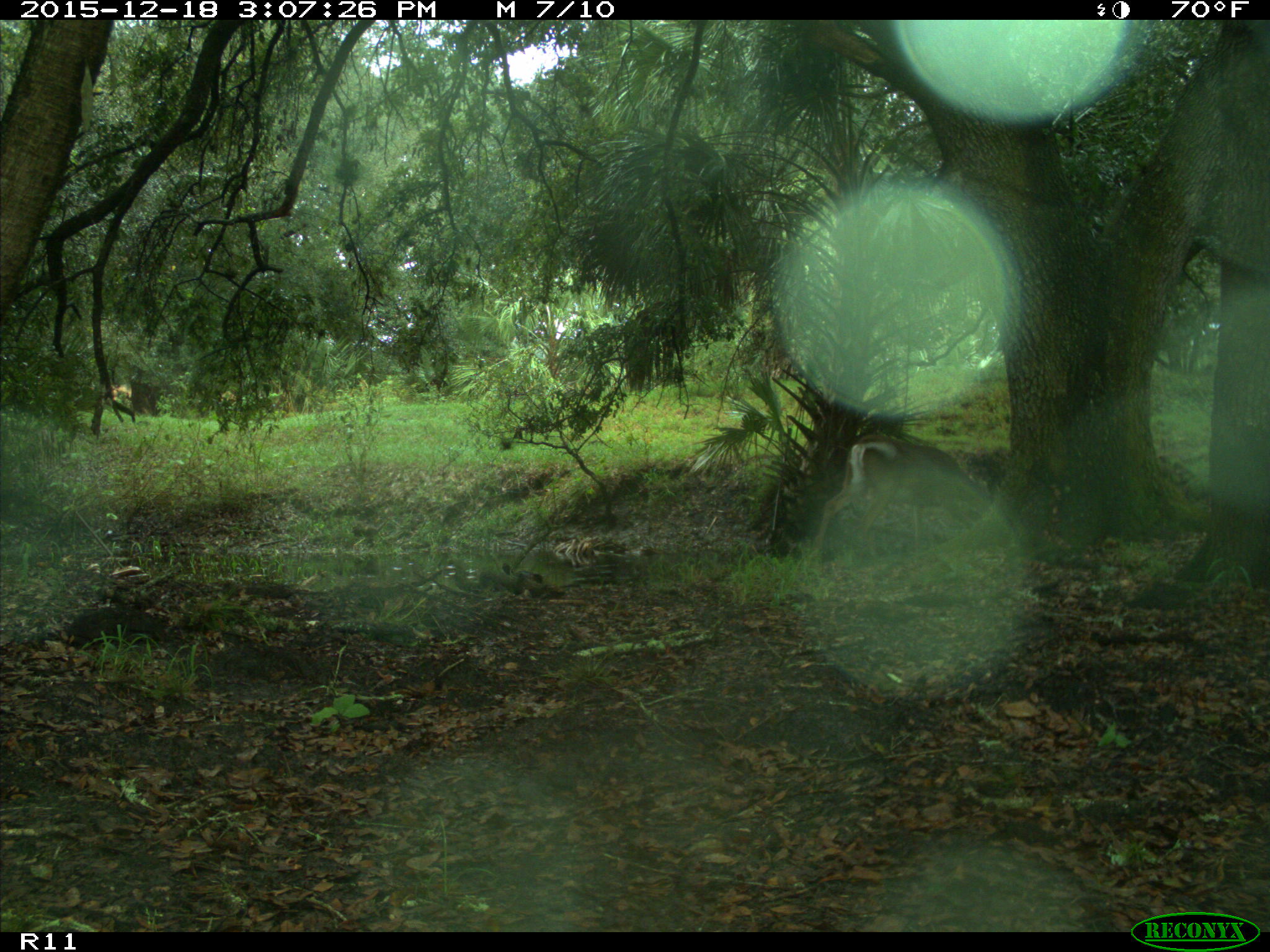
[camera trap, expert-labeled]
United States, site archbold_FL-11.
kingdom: Animalia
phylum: Chordata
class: Mammalia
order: Artiodactyla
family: Cervidae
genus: Odocoileus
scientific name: Odocoileus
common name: deer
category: unidentified deer